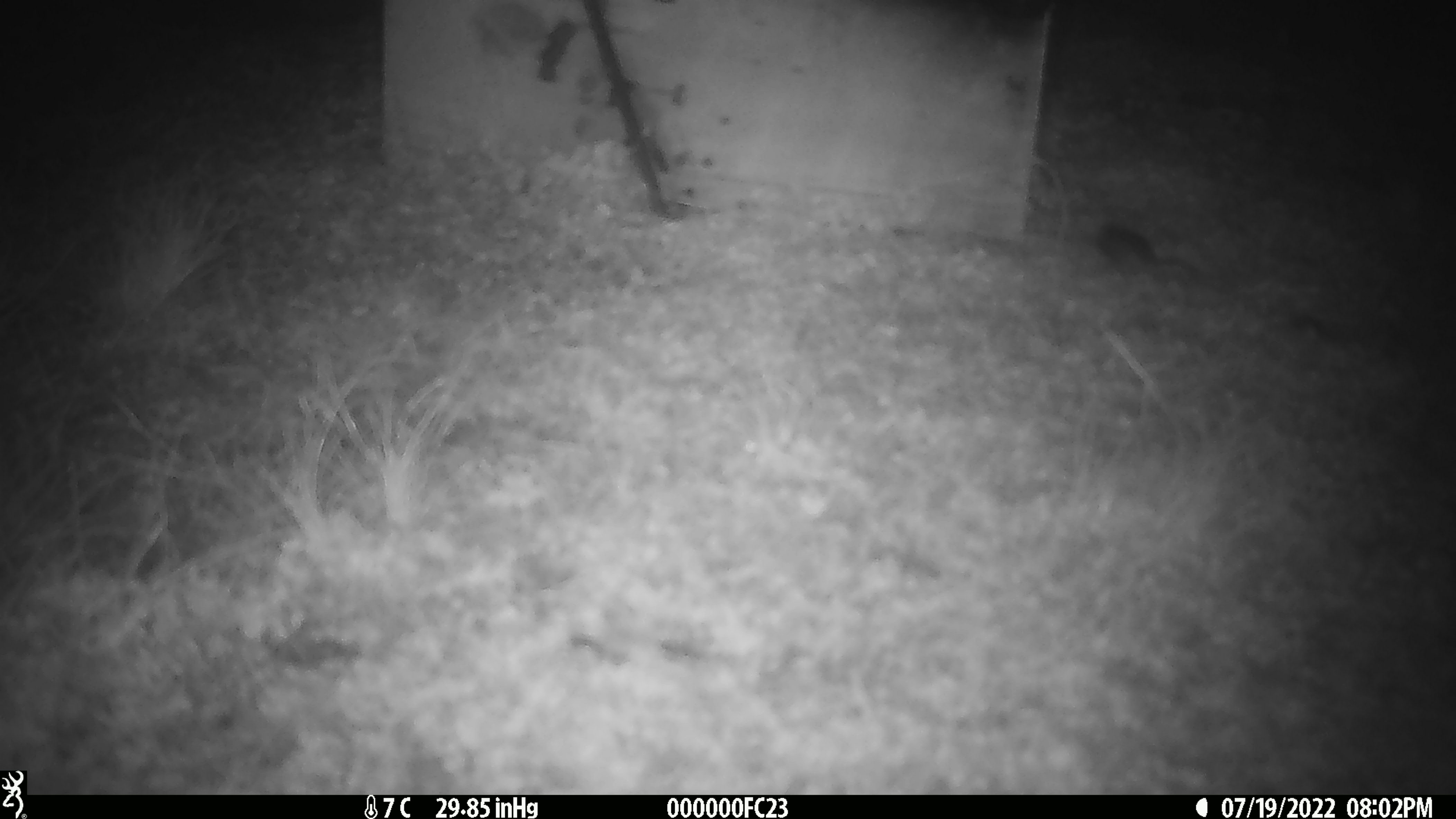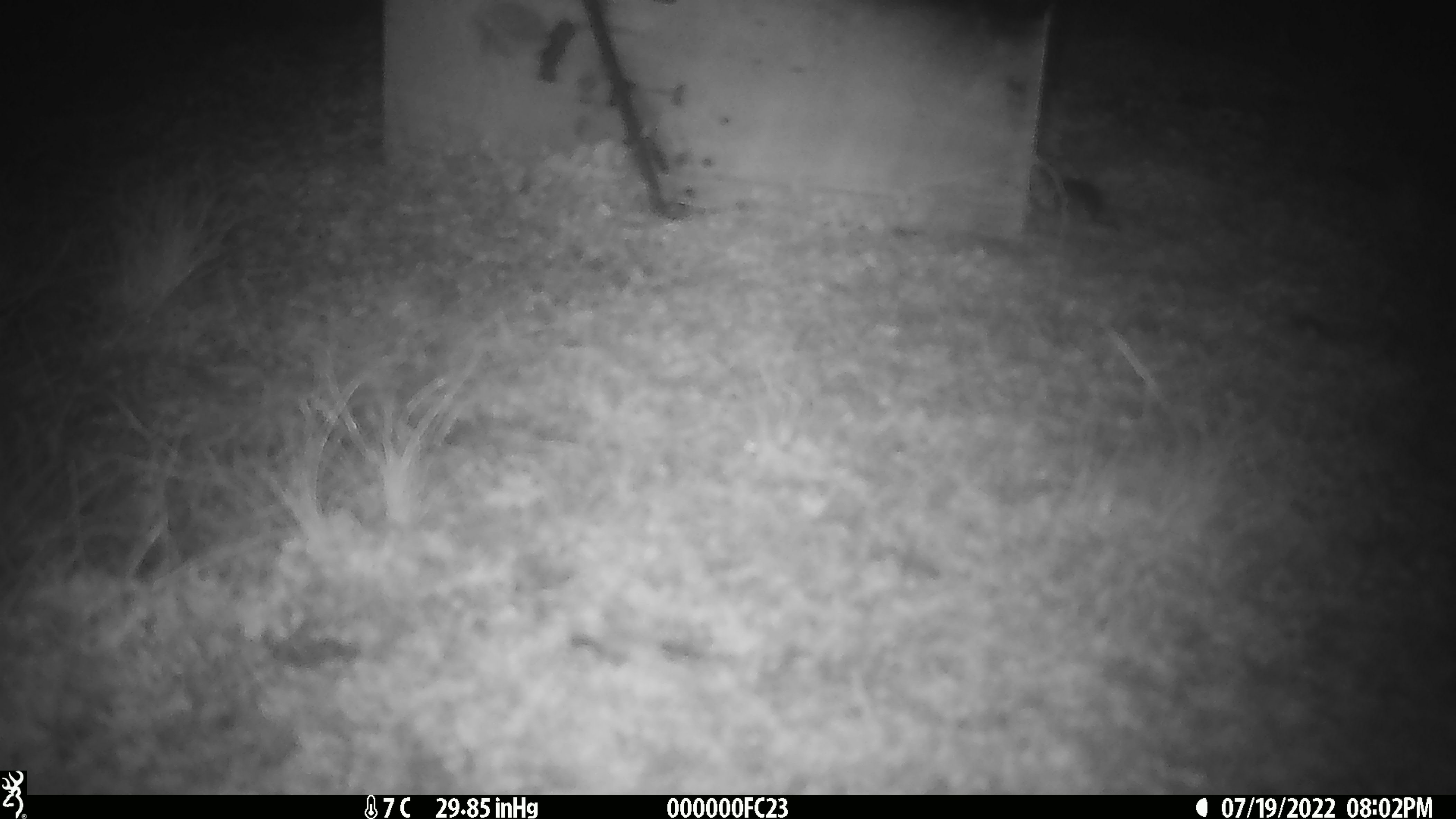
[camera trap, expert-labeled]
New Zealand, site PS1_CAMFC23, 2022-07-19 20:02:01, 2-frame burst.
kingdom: Animalia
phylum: Chordata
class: Mammalia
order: Rodentia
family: Muridae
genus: Mus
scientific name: Mus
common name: mouse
Mouse (Mus).